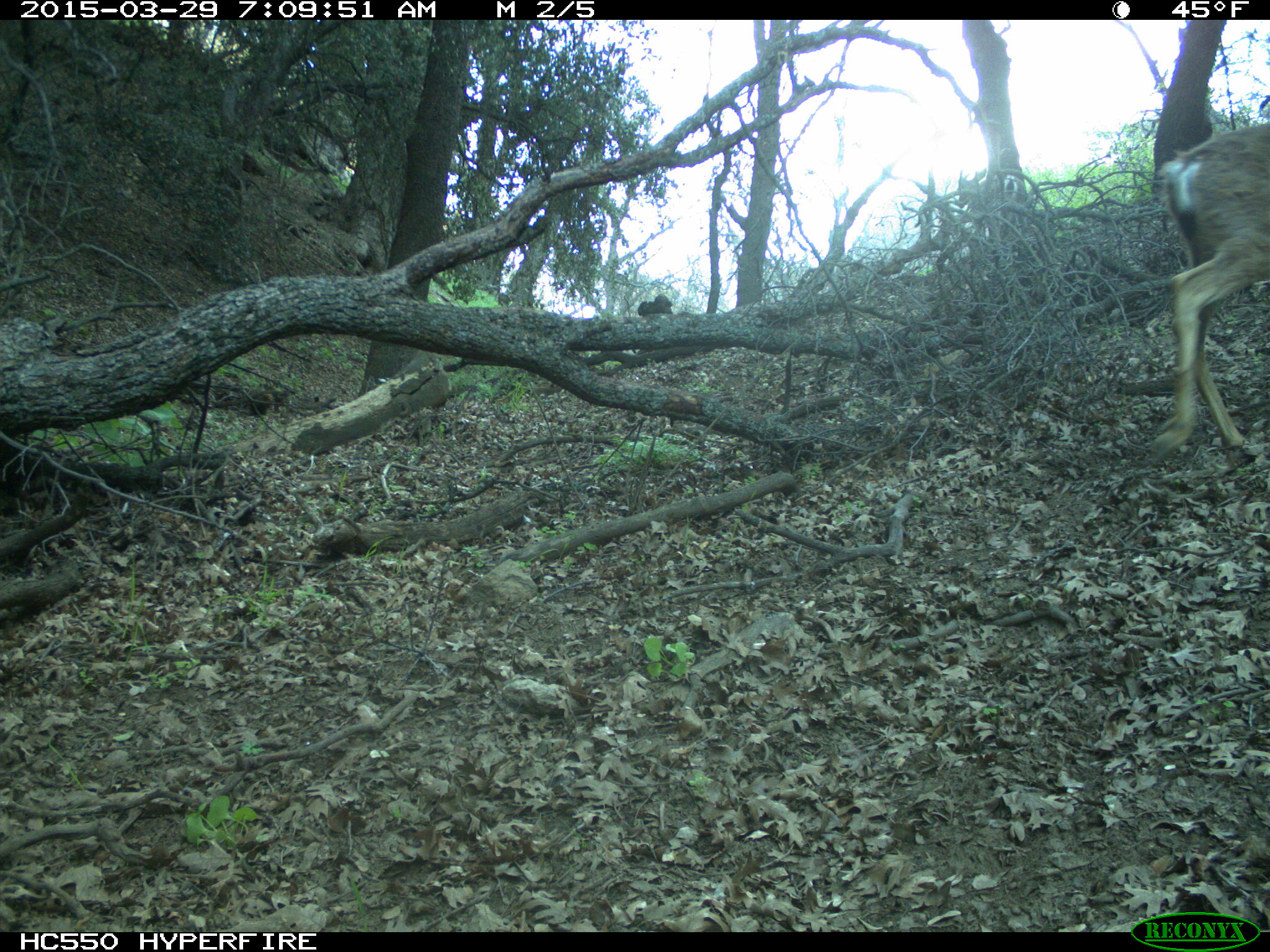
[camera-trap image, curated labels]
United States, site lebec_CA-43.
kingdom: Animalia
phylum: Chordata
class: Mammalia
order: Artiodactyla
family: Cervidae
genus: Odocoileus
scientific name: Odocoileus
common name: deer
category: unidentified deer